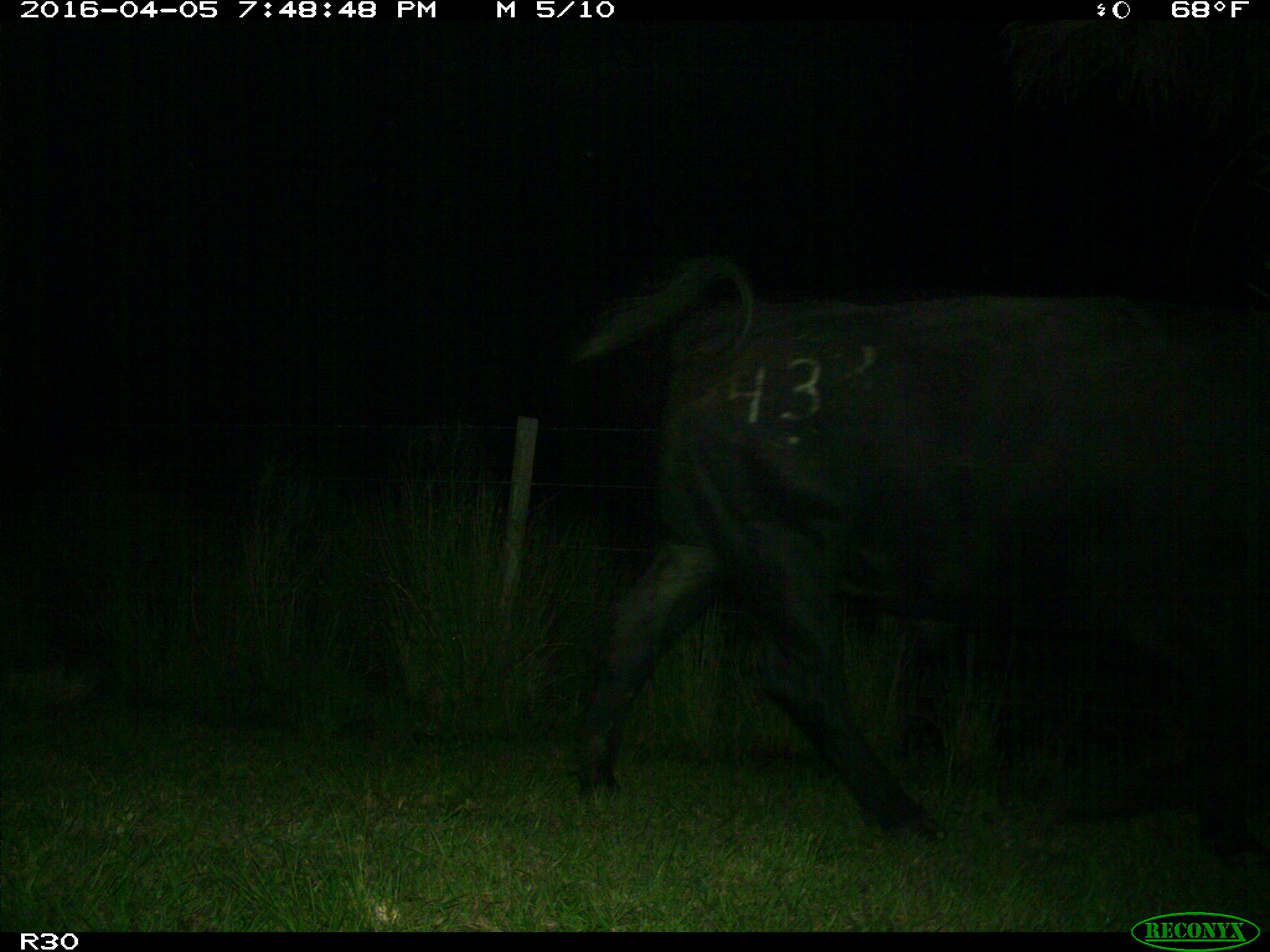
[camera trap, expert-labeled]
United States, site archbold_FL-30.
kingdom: Animalia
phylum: Chordata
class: Mammalia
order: Artiodactyla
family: Bovidae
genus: Bos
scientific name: Bos taurus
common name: domestic cow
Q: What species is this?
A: Bos taurus (domestic cow).